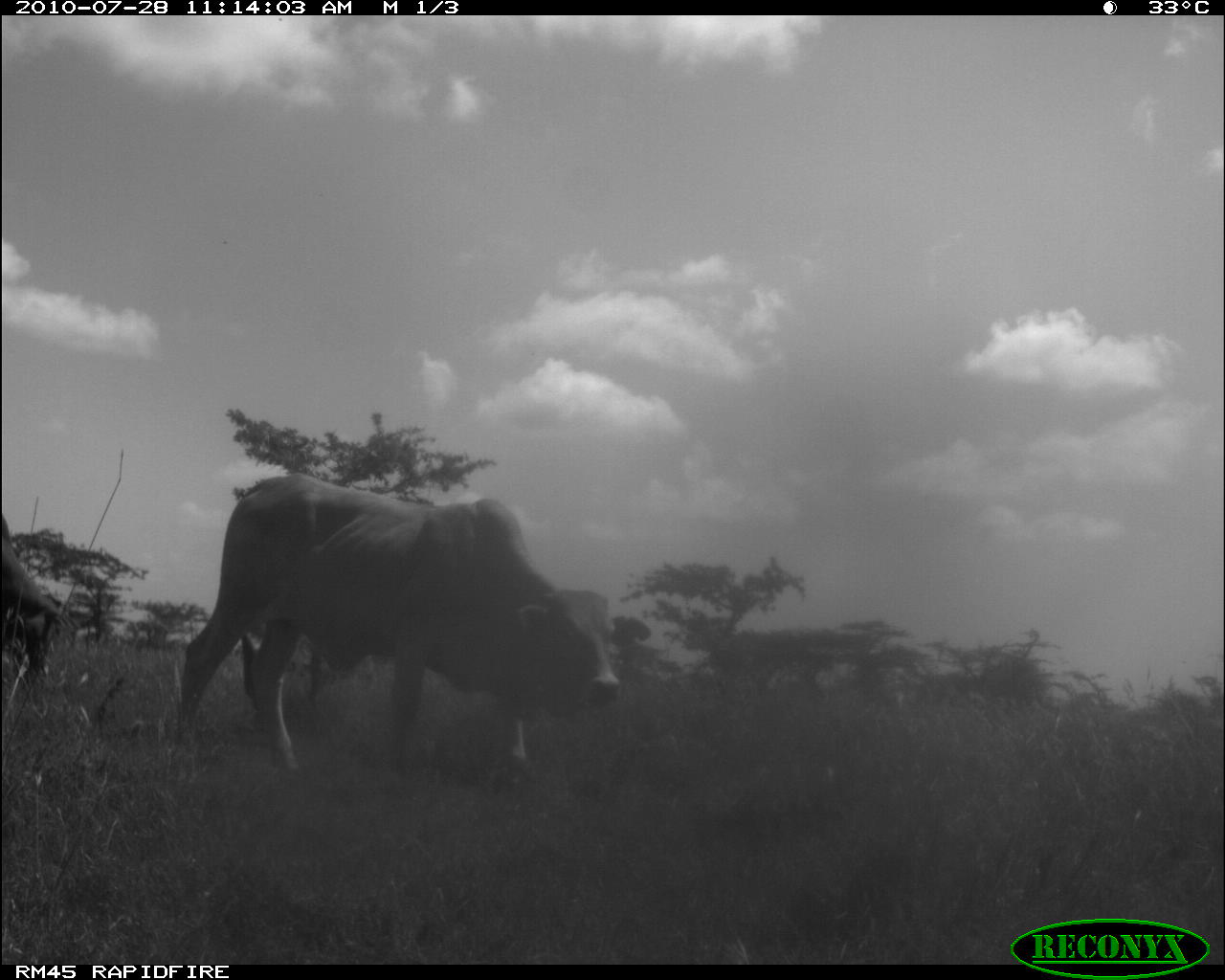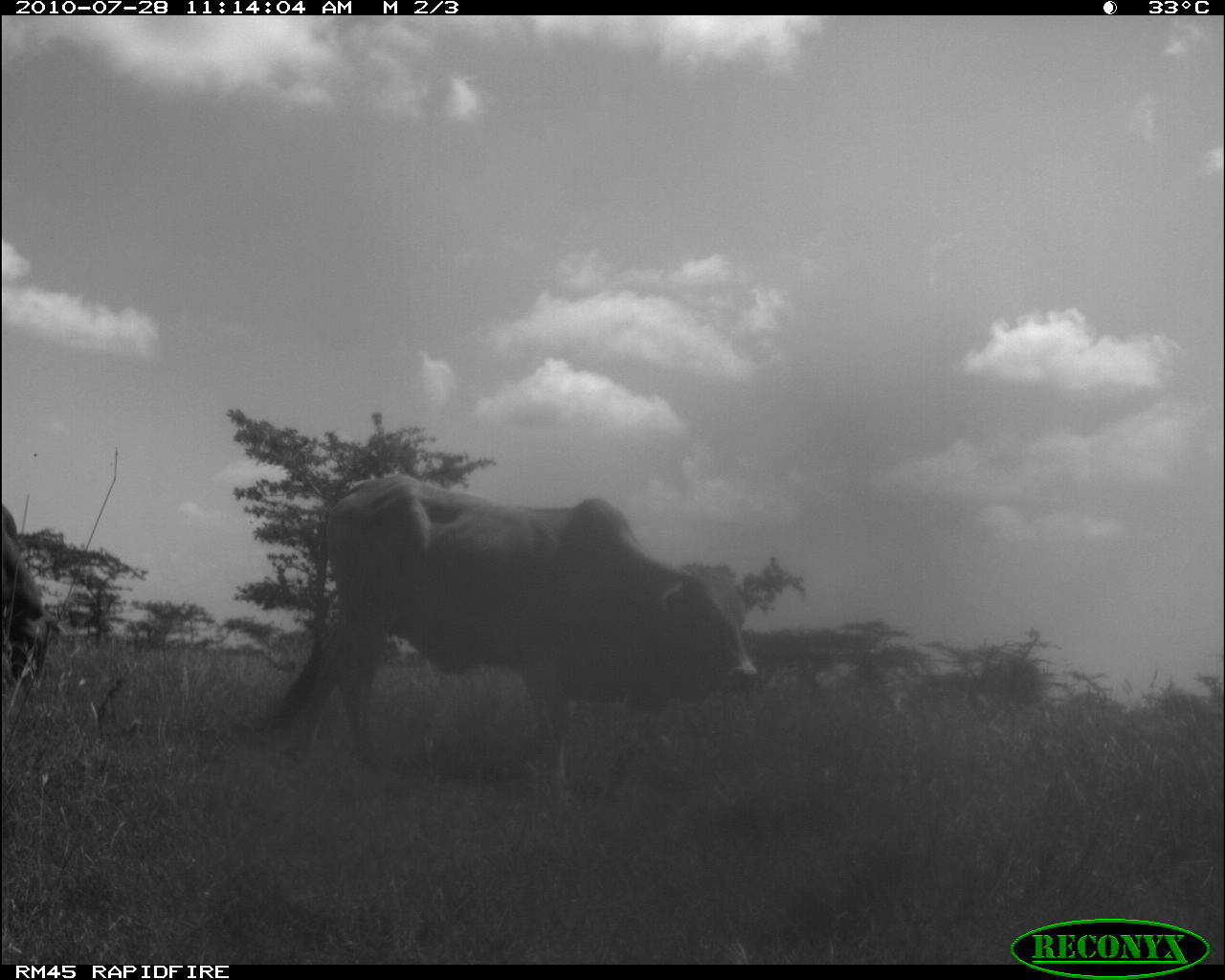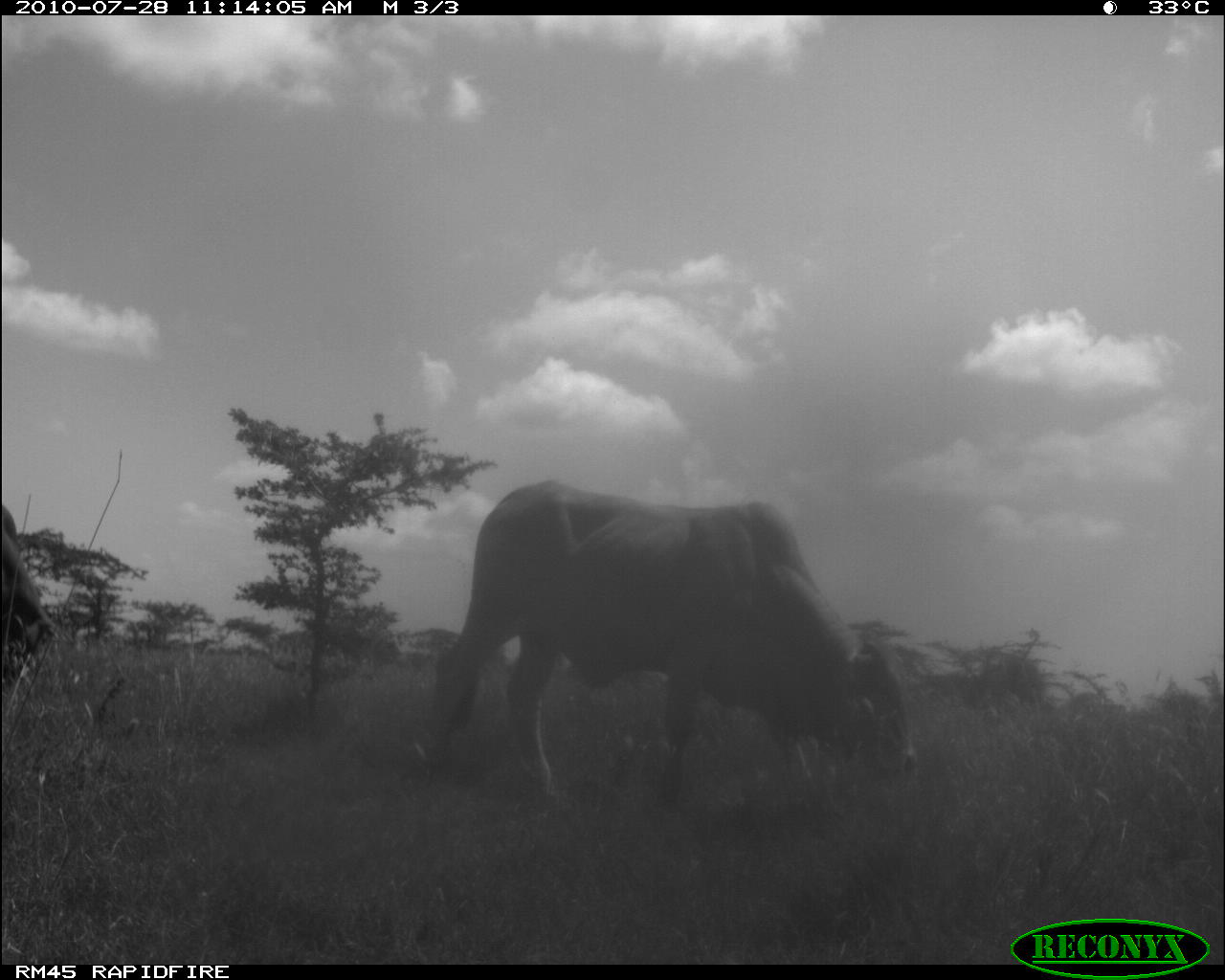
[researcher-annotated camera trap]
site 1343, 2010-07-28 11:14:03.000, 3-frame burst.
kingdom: Animalia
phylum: Chordata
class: Mammalia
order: Artiodactyla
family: Bovidae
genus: Bos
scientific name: Bos taurus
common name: domestic cattle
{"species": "Bos taurus (domestic cattle)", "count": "2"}